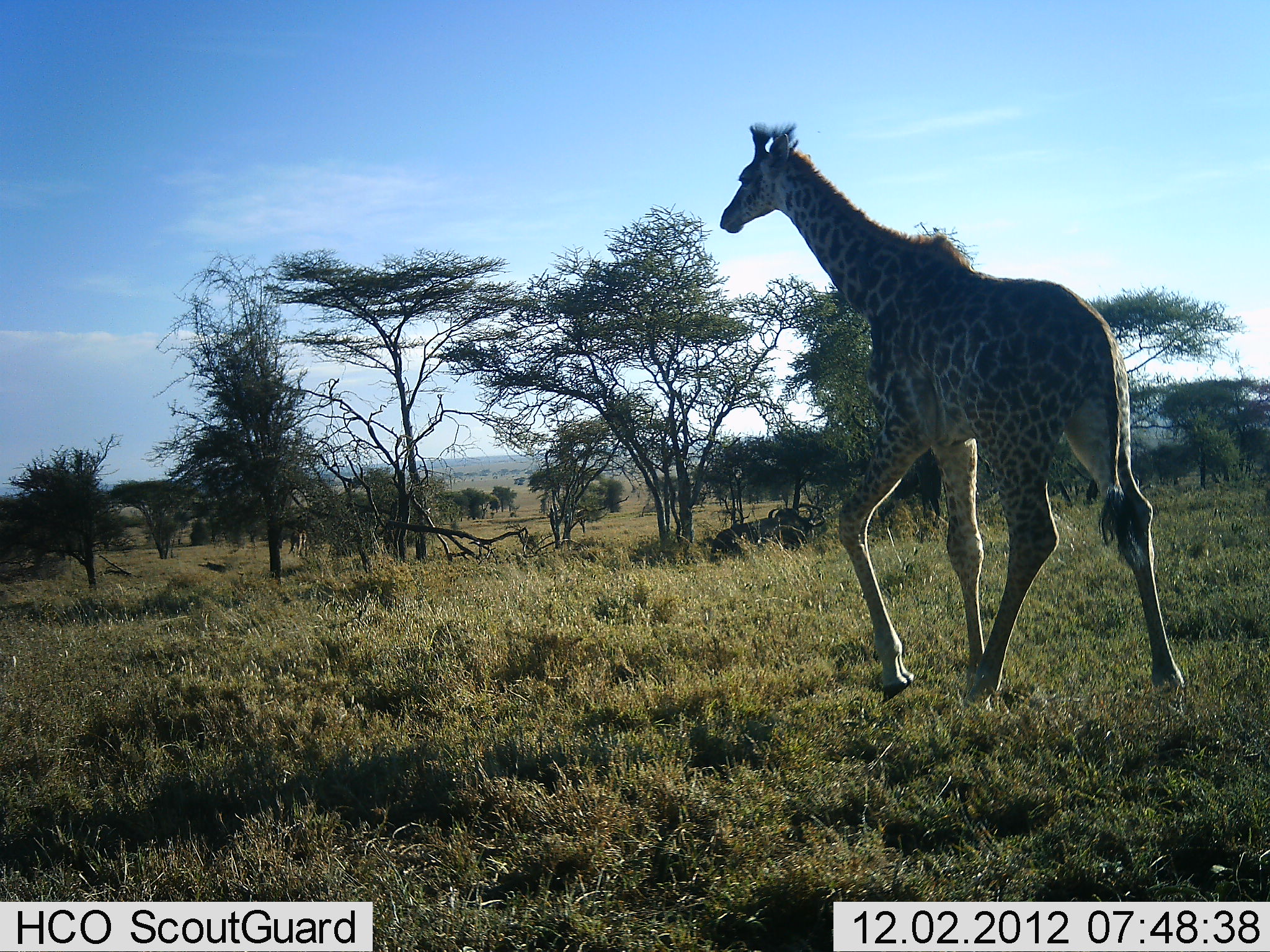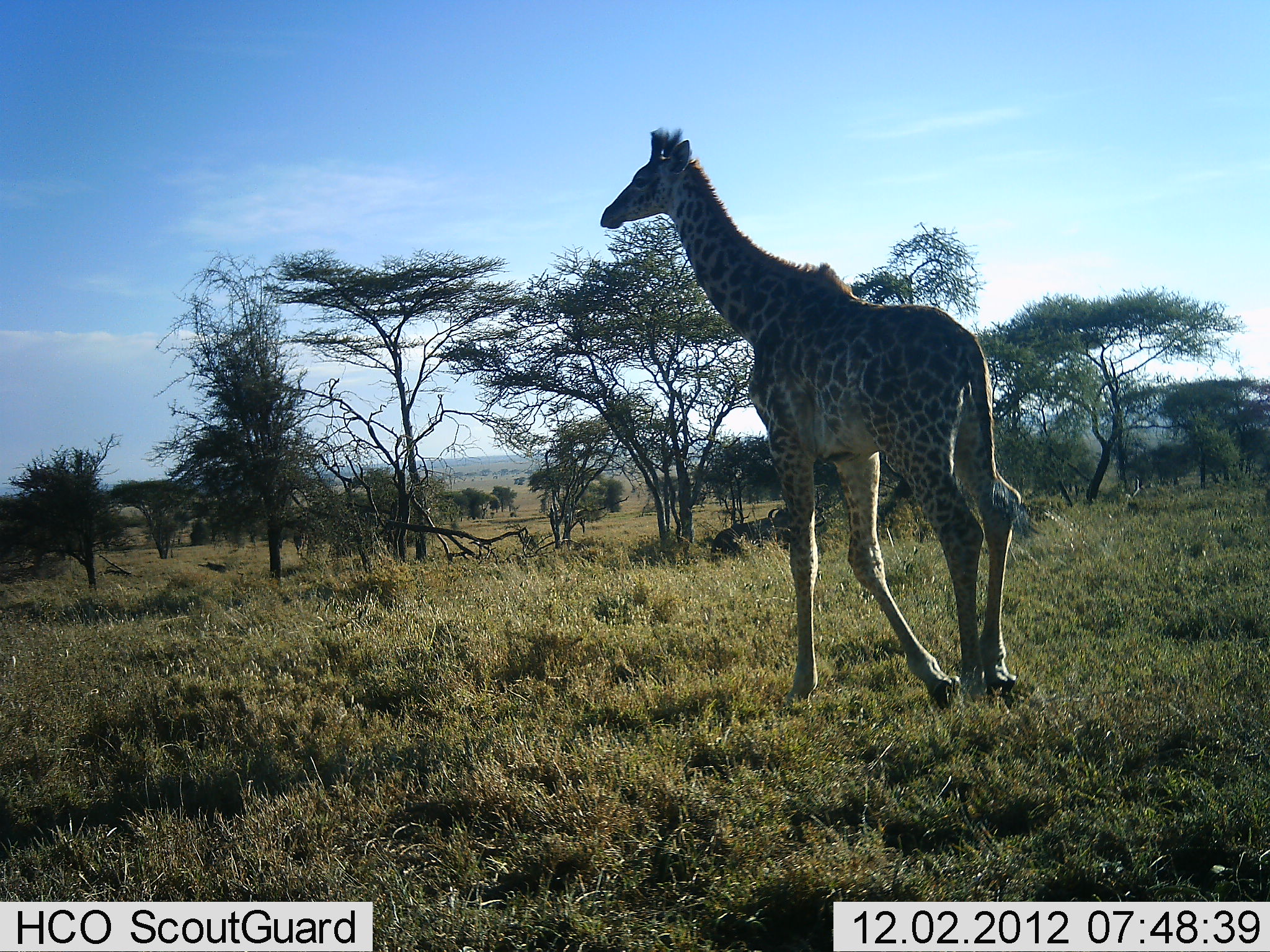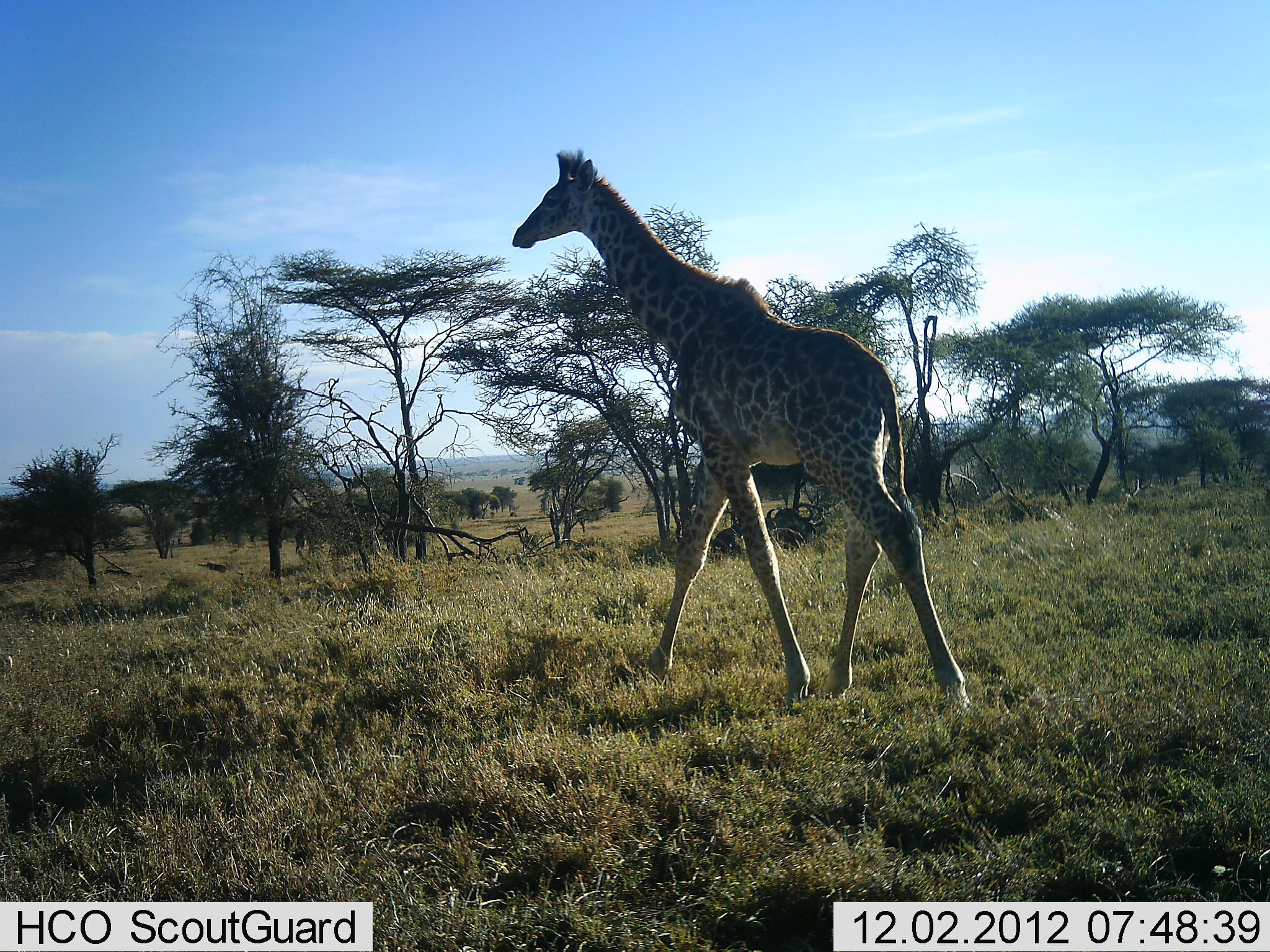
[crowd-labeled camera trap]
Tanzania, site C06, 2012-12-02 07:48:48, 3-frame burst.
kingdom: Animalia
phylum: Chordata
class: Mammalia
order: Artiodactyla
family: Giraffidae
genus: Giraffa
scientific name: Giraffa camelopardalis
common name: giraffe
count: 1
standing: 0%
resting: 0%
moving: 100%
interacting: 0%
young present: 6%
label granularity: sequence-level